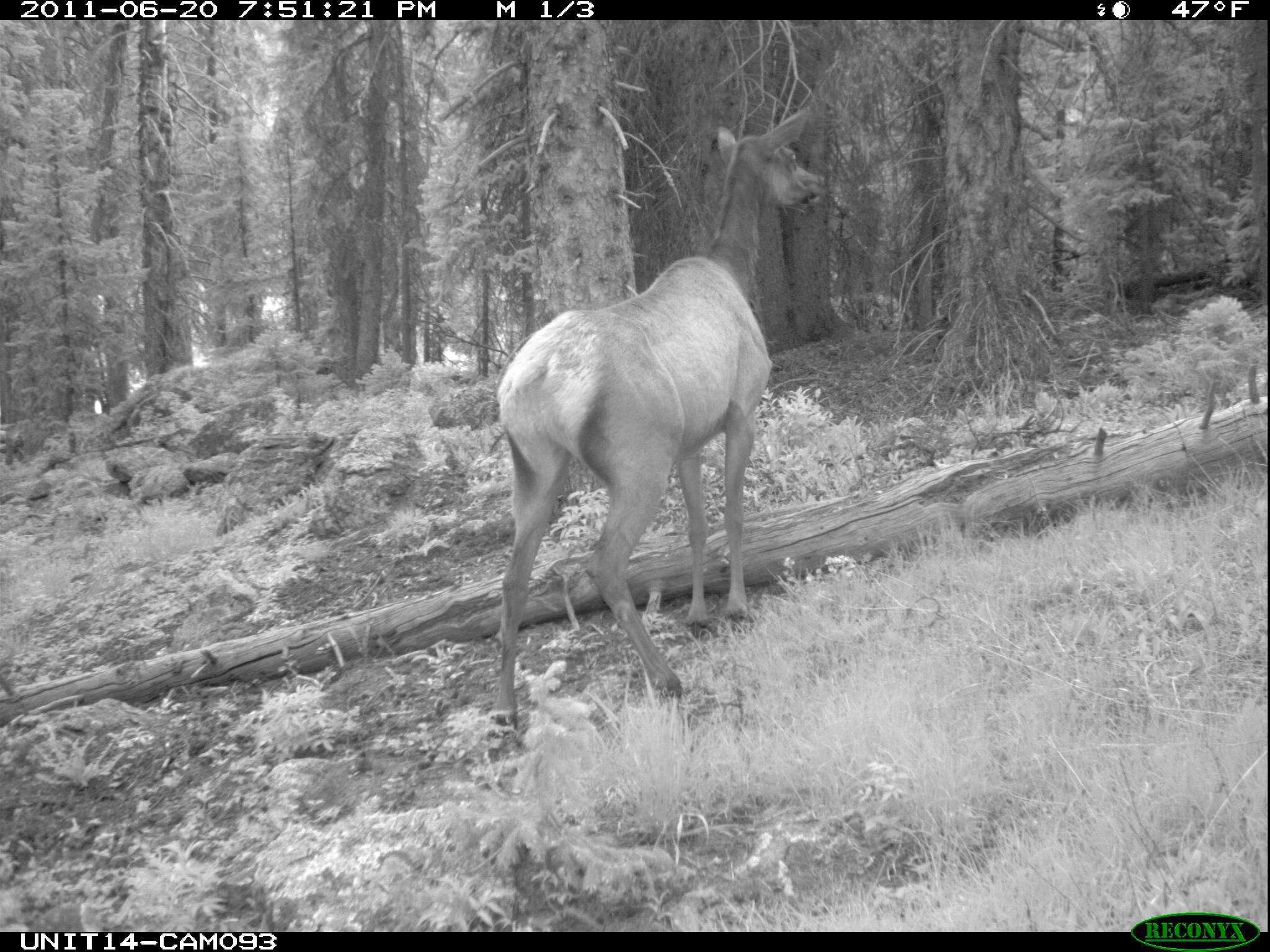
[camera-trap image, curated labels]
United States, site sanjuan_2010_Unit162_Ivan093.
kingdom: Animalia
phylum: Chordata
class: Mammalia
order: Artiodactyla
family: Cervidae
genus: Cervus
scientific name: Cervus elaphus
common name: red deer